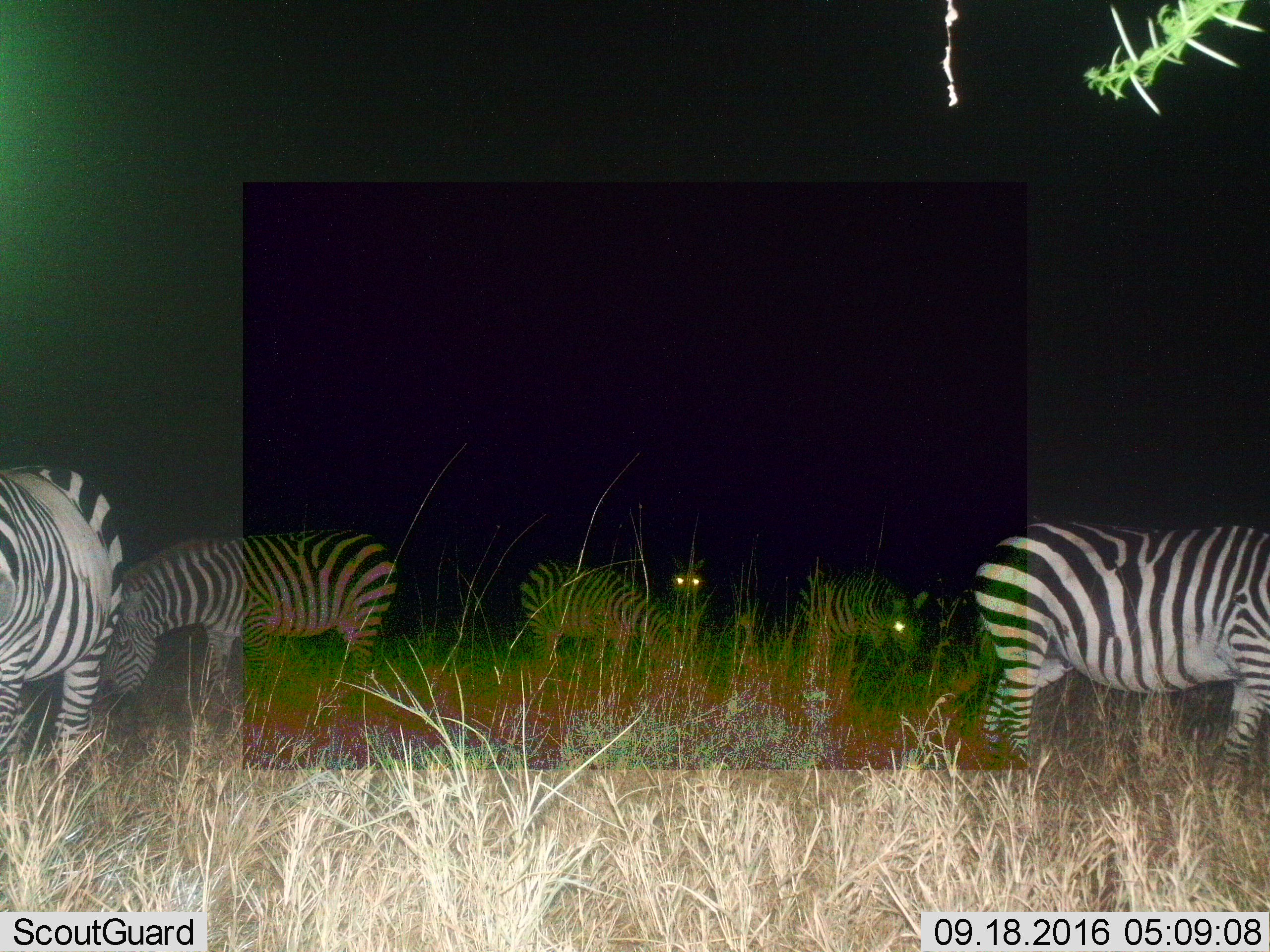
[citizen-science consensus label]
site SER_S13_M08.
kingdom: Animalia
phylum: Chordata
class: Mammalia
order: Perissodactyla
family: Equidae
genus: Equus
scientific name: Equus quagga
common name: plains zebra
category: zebraplains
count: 6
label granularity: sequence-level